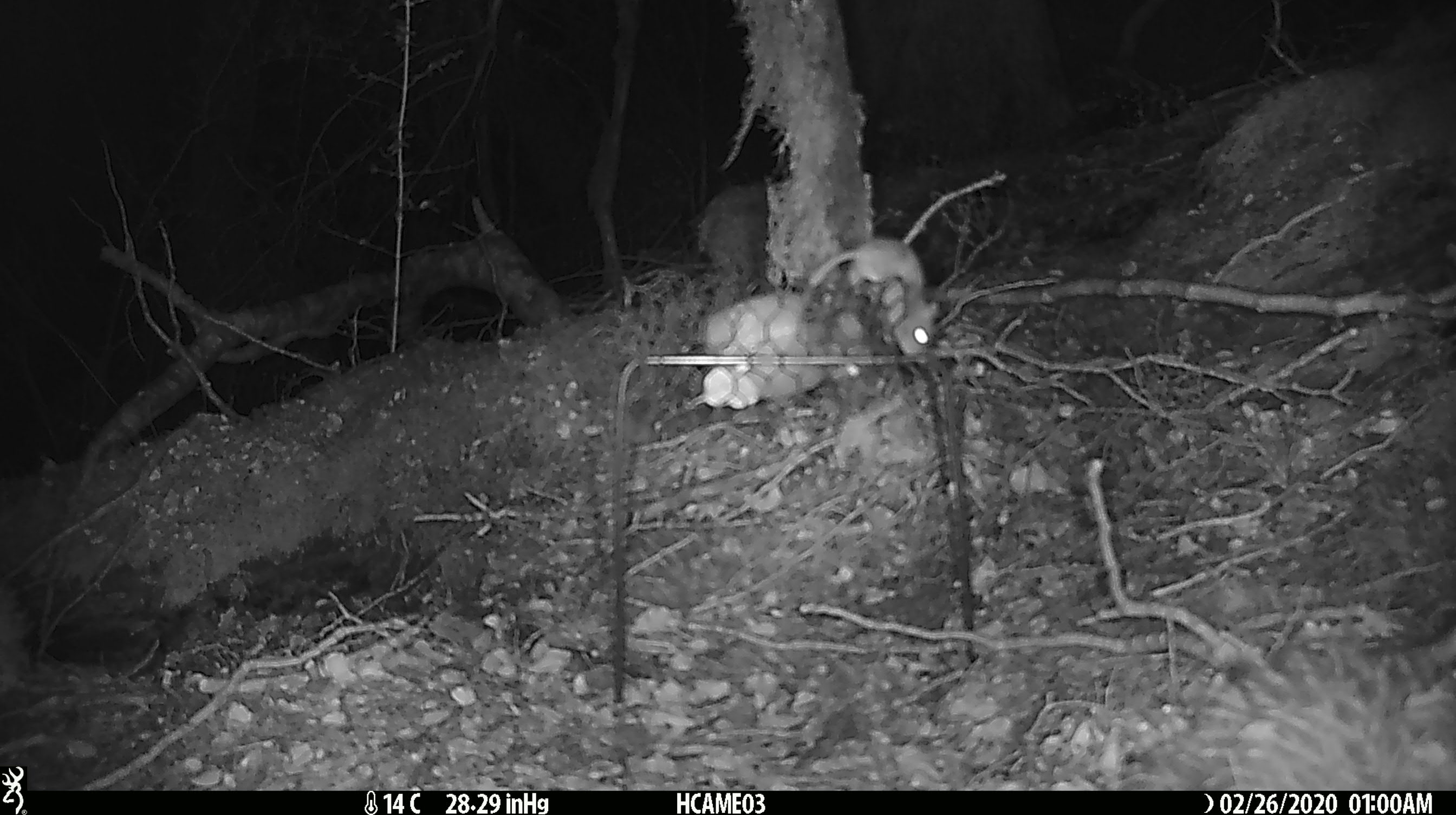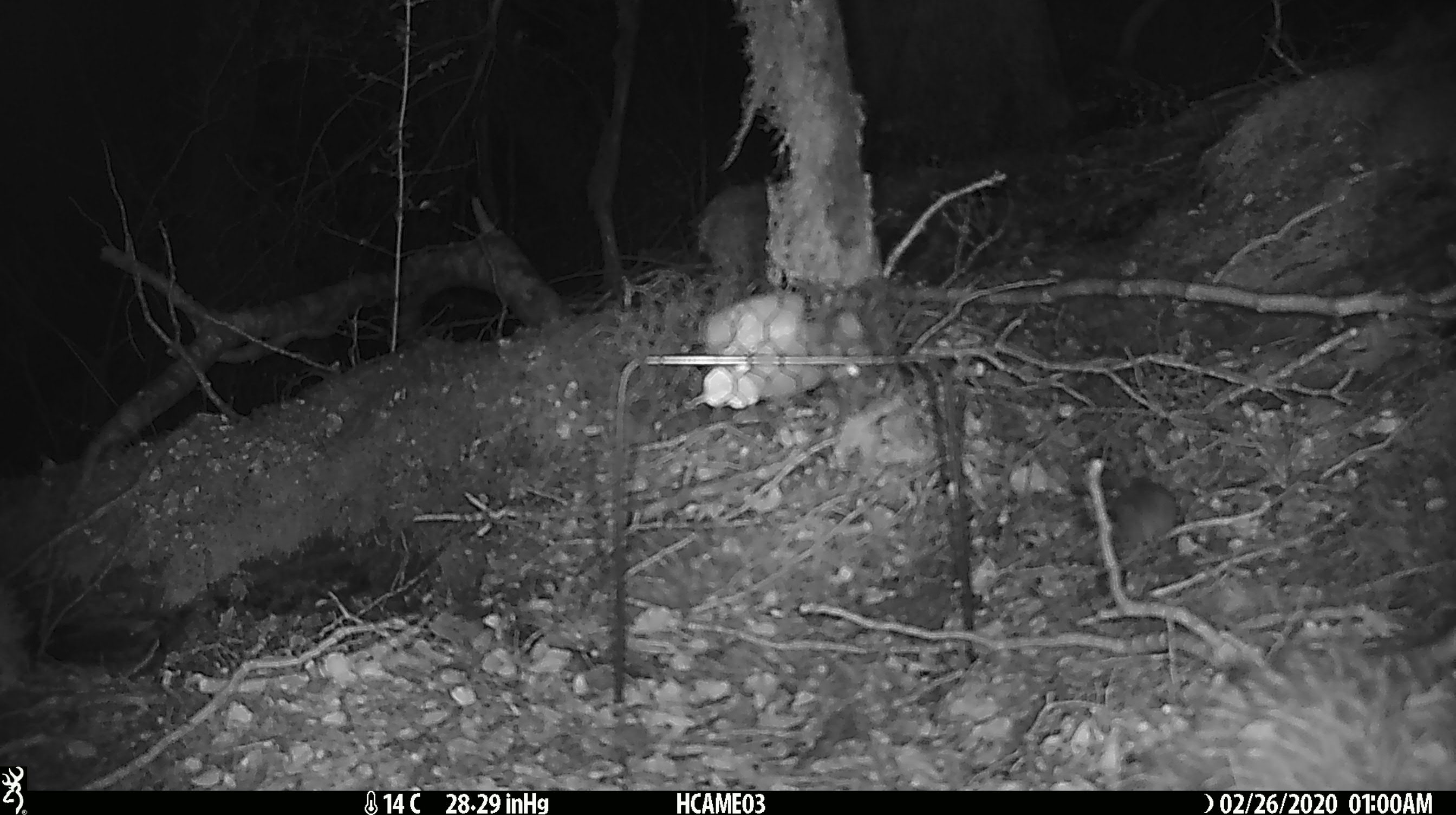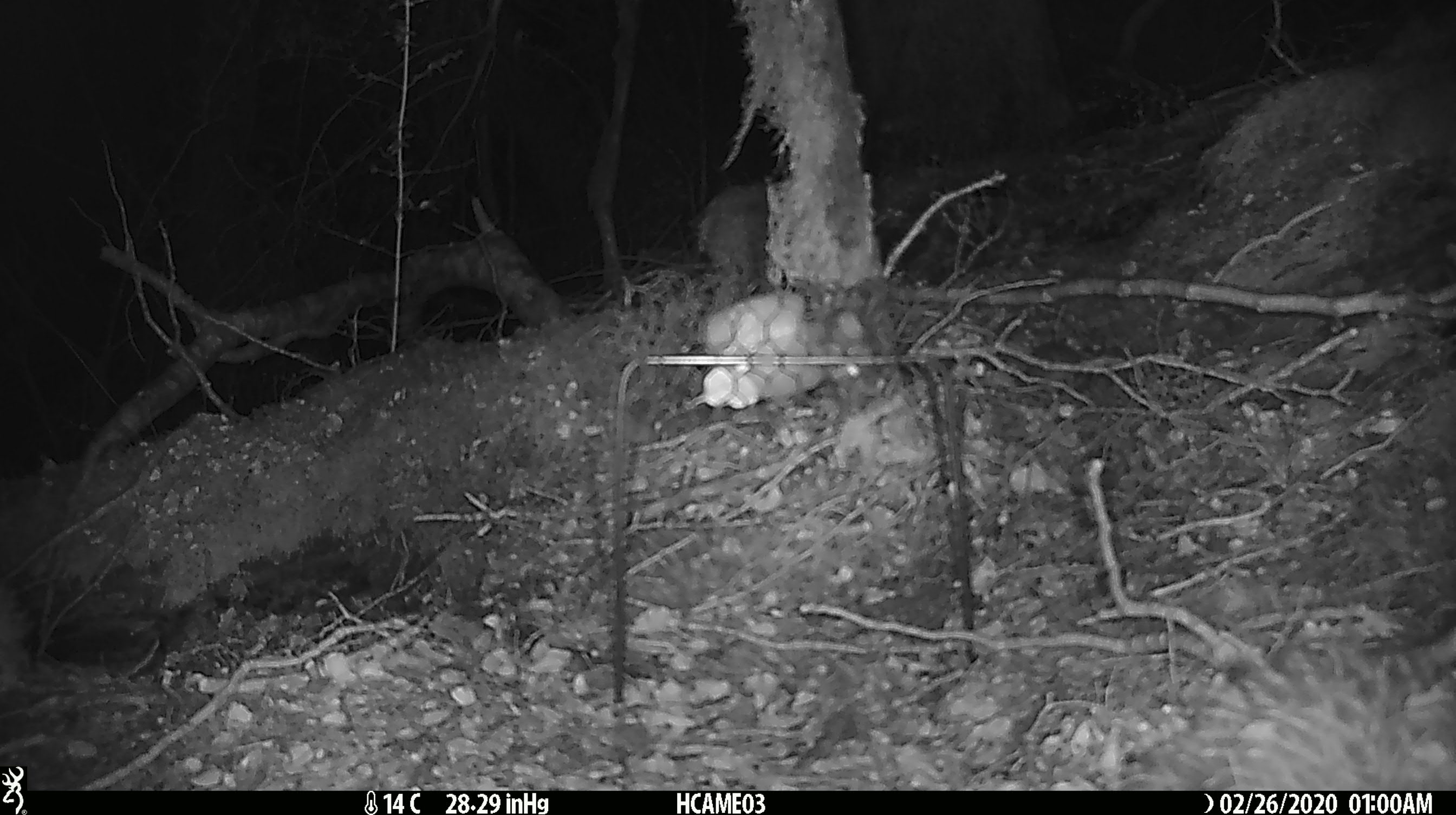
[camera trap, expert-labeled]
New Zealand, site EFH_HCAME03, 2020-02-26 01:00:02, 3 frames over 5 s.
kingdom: Animalia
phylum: Chordata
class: Mammalia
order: Rodentia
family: Muridae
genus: Mus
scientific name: Mus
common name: mouse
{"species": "mouse (Mus)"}